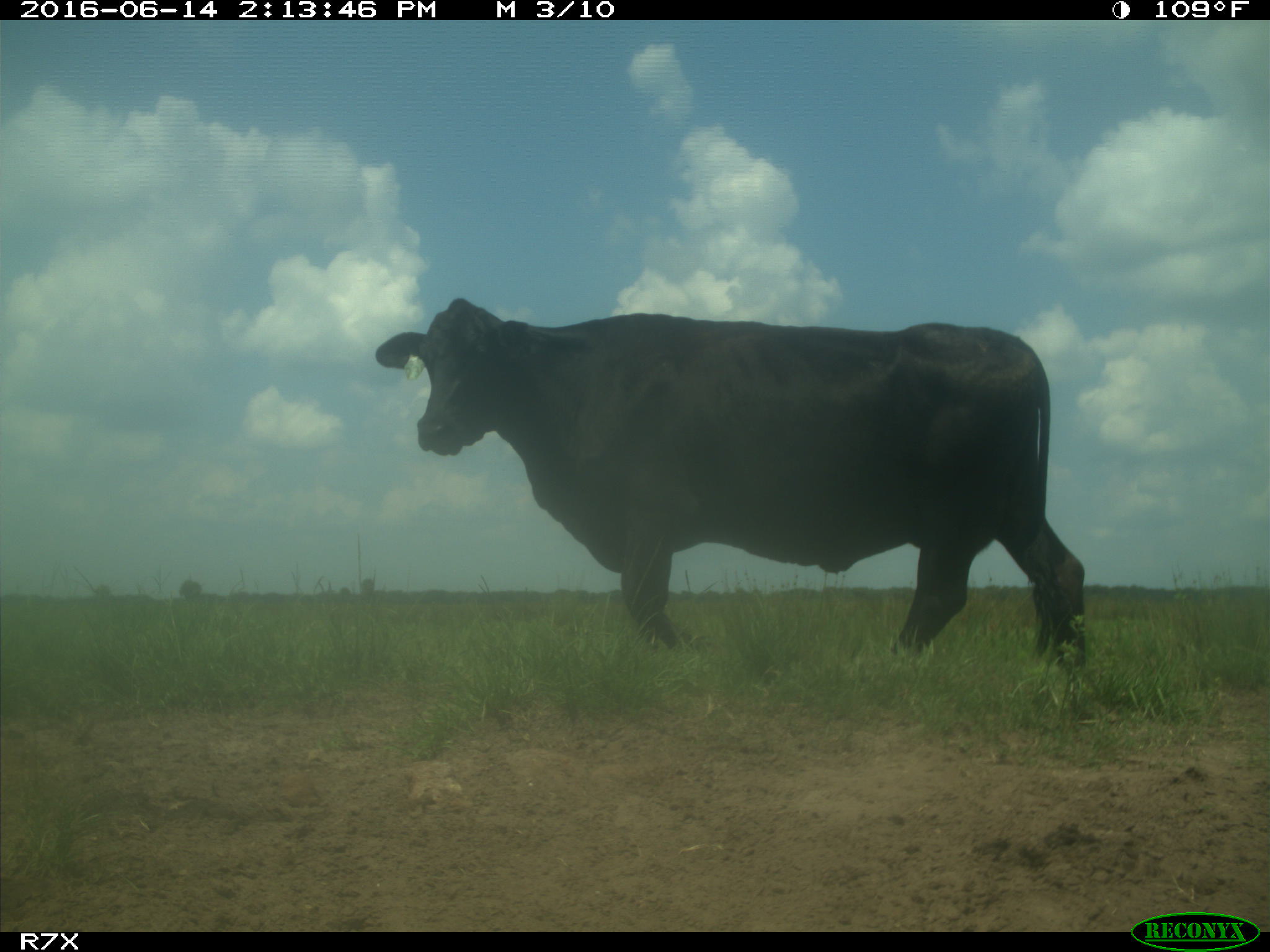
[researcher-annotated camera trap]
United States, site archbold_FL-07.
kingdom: Animalia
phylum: Chordata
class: Mammalia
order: Artiodactyla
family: Bovidae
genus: Bos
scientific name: Bos taurus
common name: domestic cow